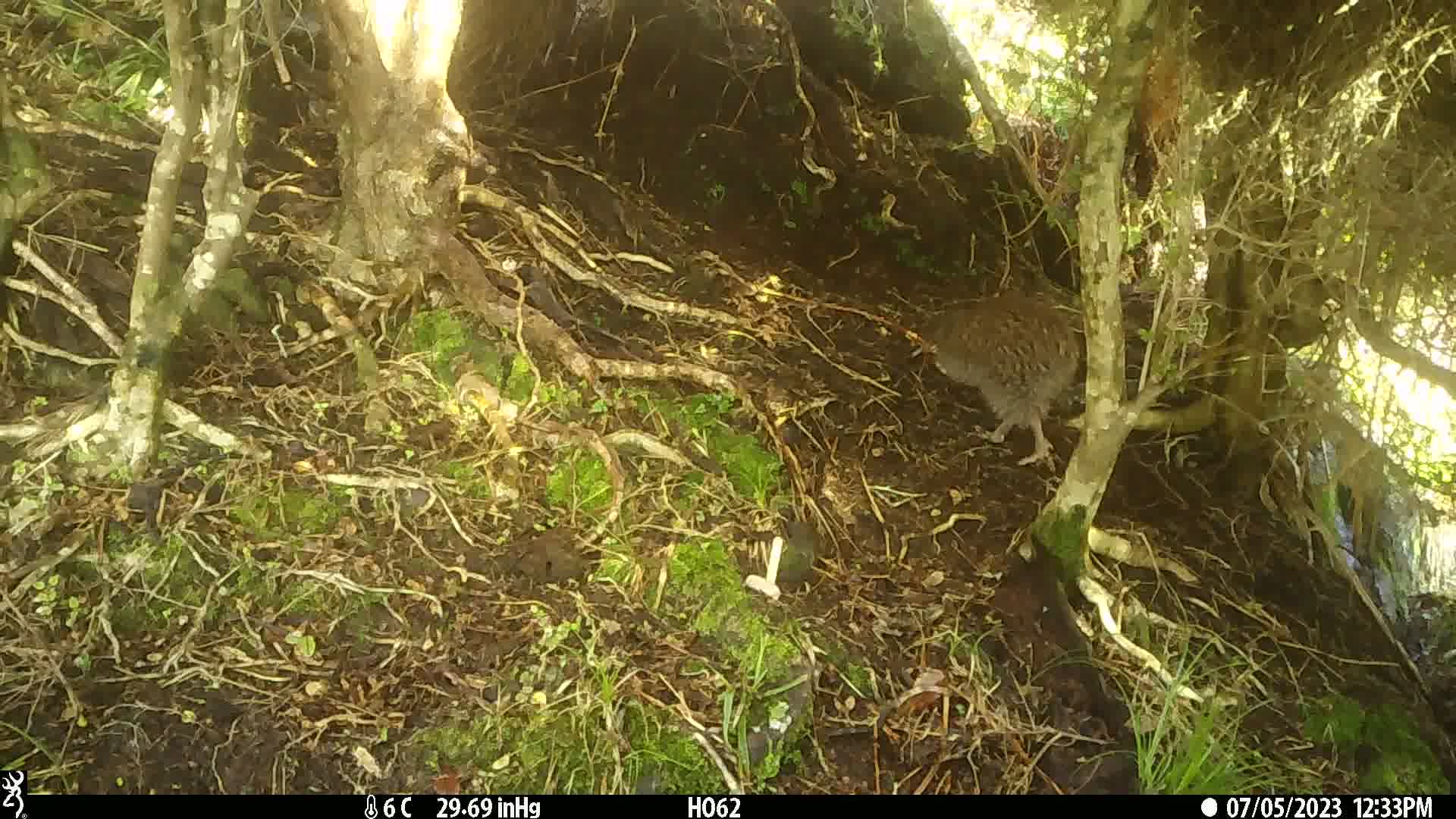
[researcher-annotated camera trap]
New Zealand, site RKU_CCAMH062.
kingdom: Animalia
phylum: Chordata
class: Aves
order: Apterygiformes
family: Apterygidae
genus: Apteryx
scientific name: Apteryx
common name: kiwi